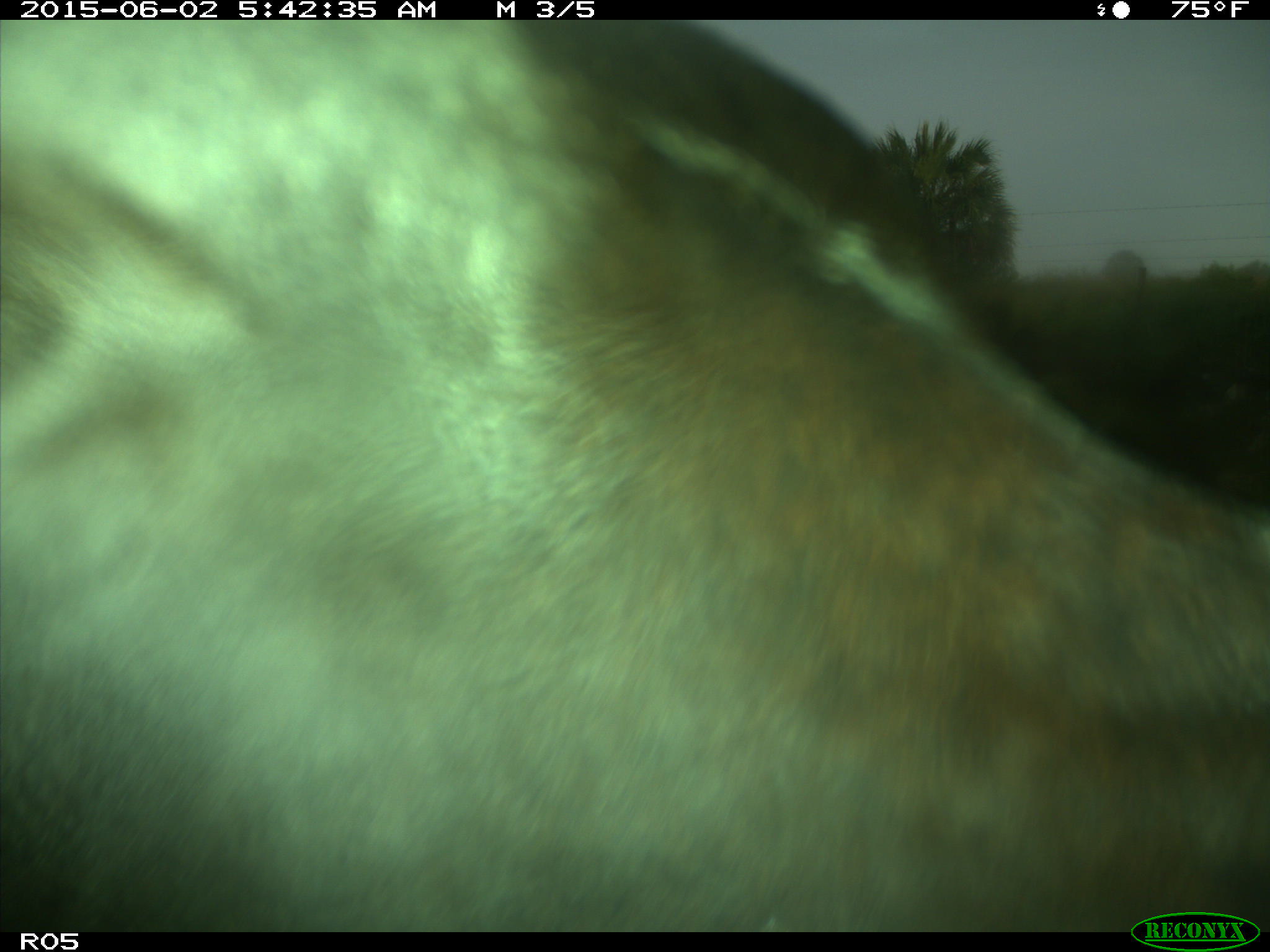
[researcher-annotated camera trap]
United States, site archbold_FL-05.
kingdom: Animalia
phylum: Chordata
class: Mammalia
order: Artiodactyla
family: Bovidae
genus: Bos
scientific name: Bos taurus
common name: domestic cow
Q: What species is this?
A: Bos taurus (domestic cow).